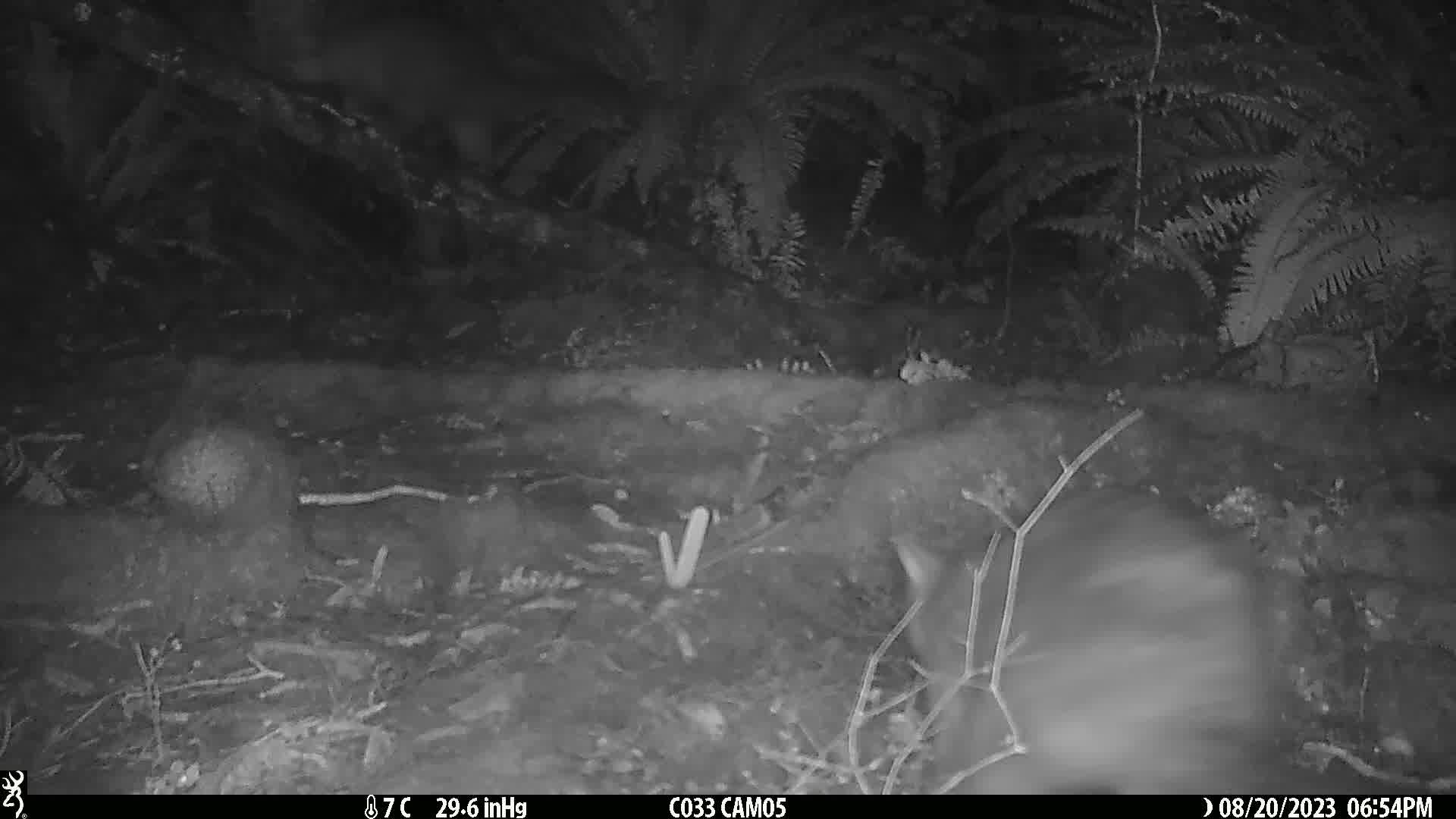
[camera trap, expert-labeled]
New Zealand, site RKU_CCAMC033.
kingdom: Animalia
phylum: Chordata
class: Mammalia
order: Diprotodontia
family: Phalangeridae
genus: Trichosurus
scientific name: Trichosurus vulpecula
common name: common brushtail possum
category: possum